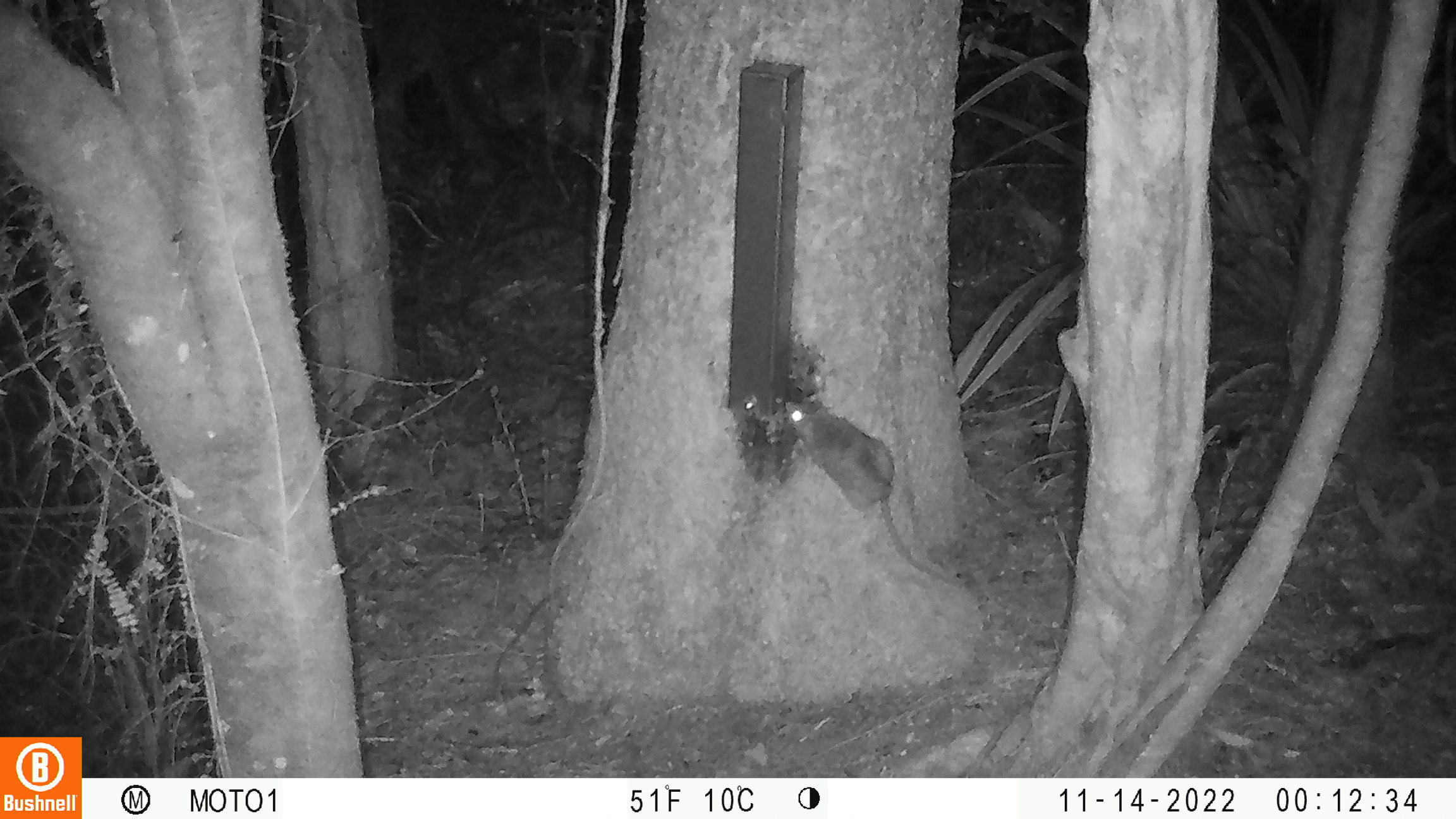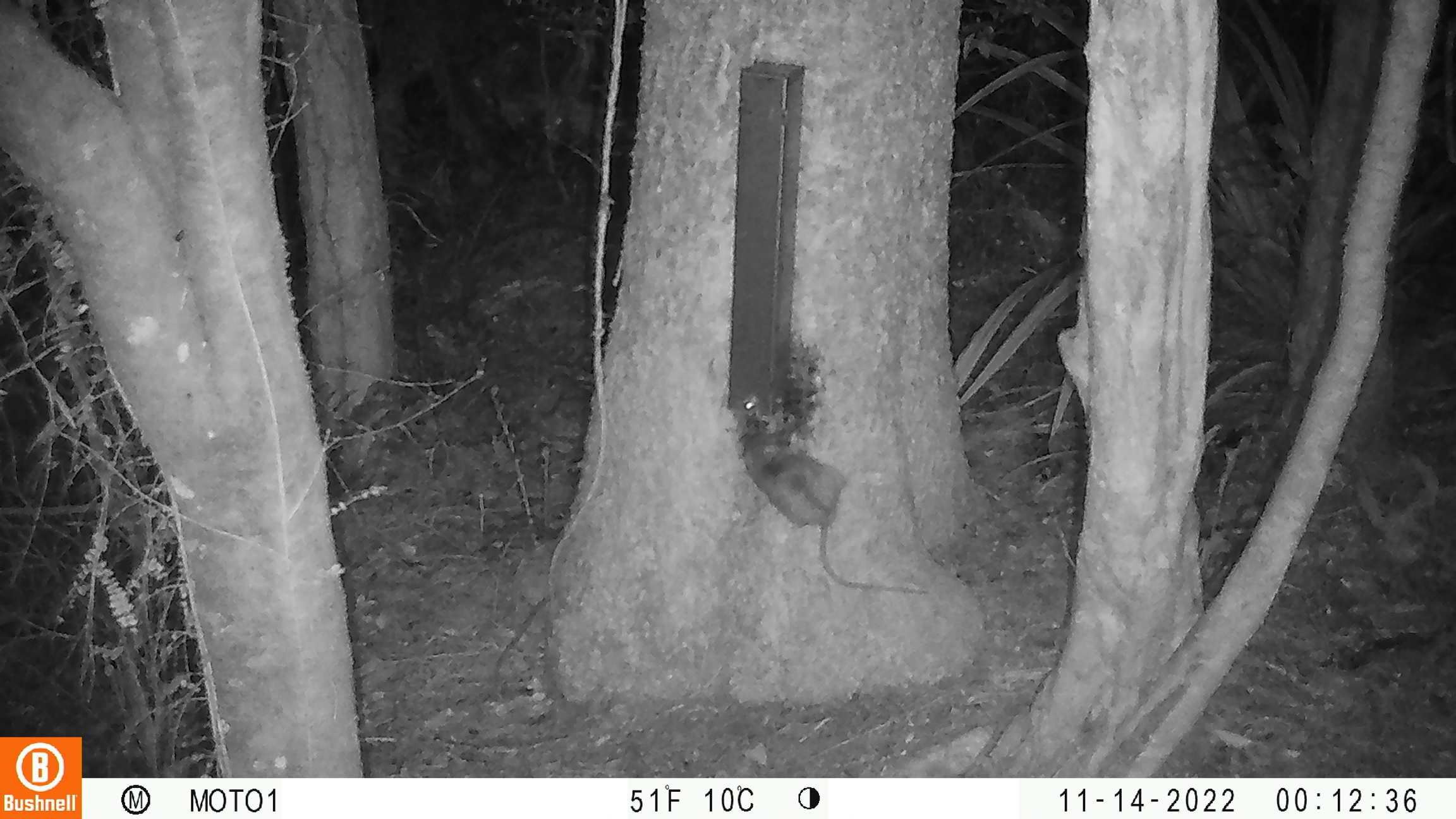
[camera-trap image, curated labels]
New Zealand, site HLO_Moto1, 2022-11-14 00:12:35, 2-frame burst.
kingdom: Animalia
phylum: Chordata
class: Mammalia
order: Rodentia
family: Muridae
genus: Rattus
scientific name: Rattus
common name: rat